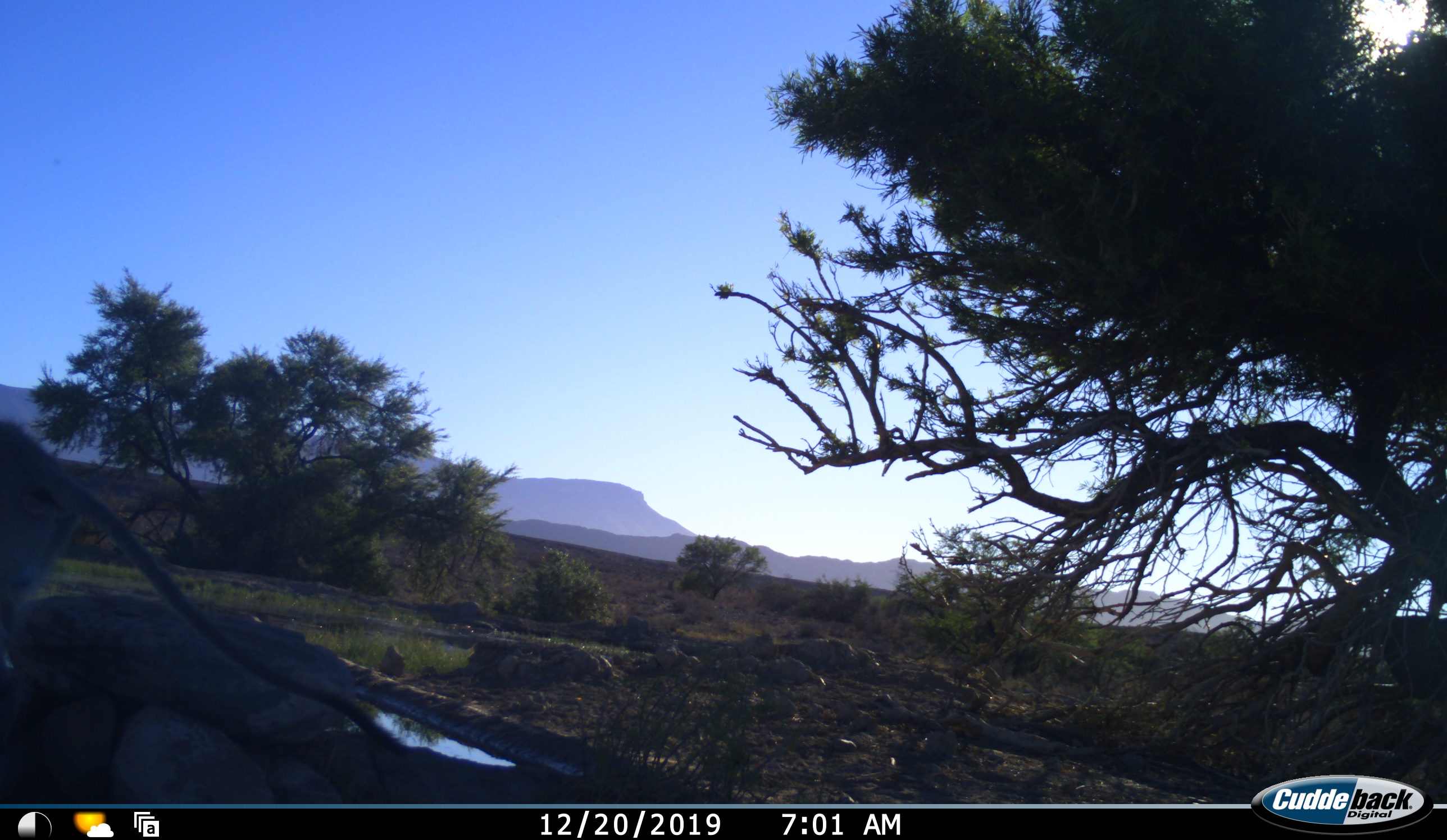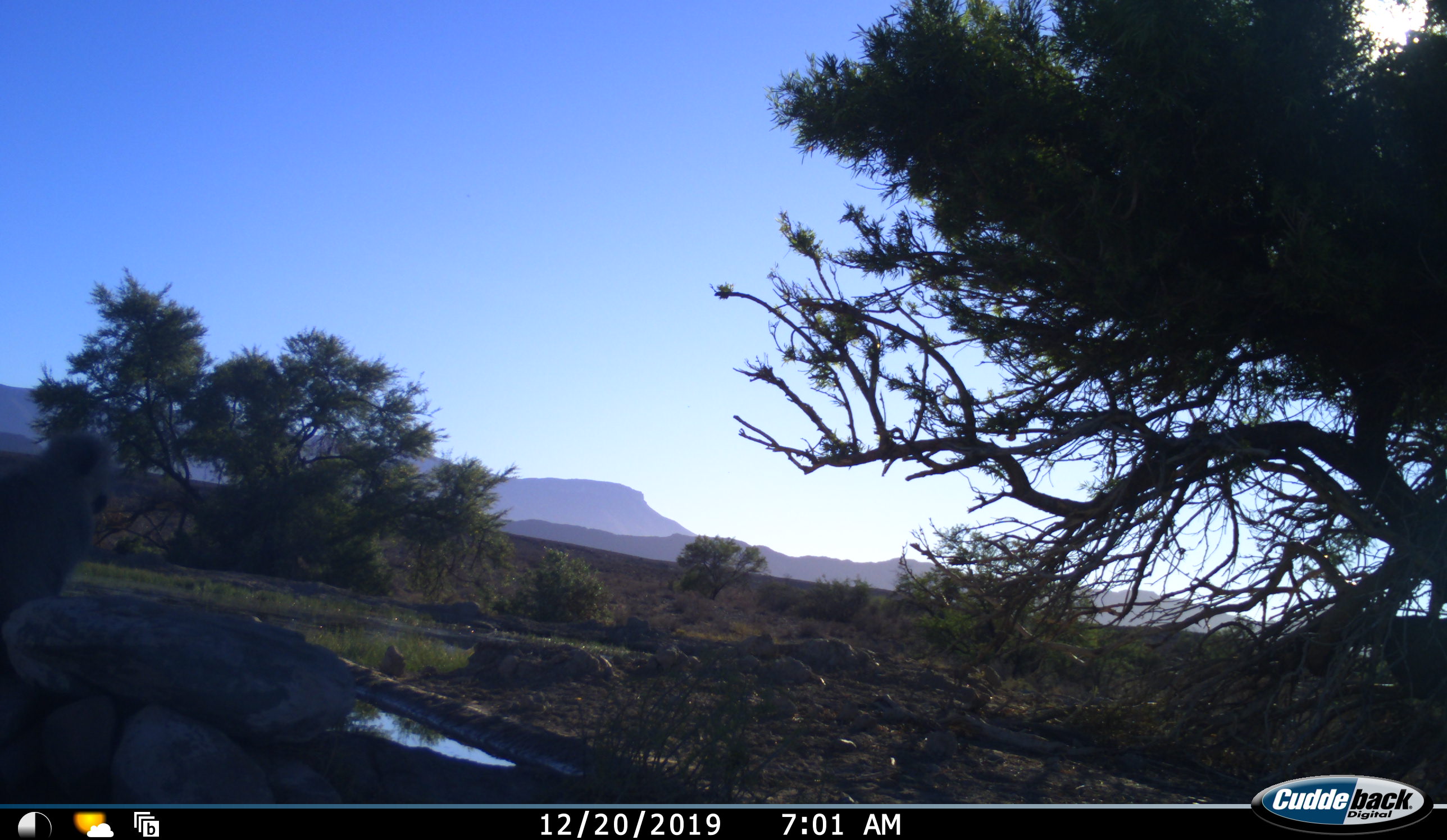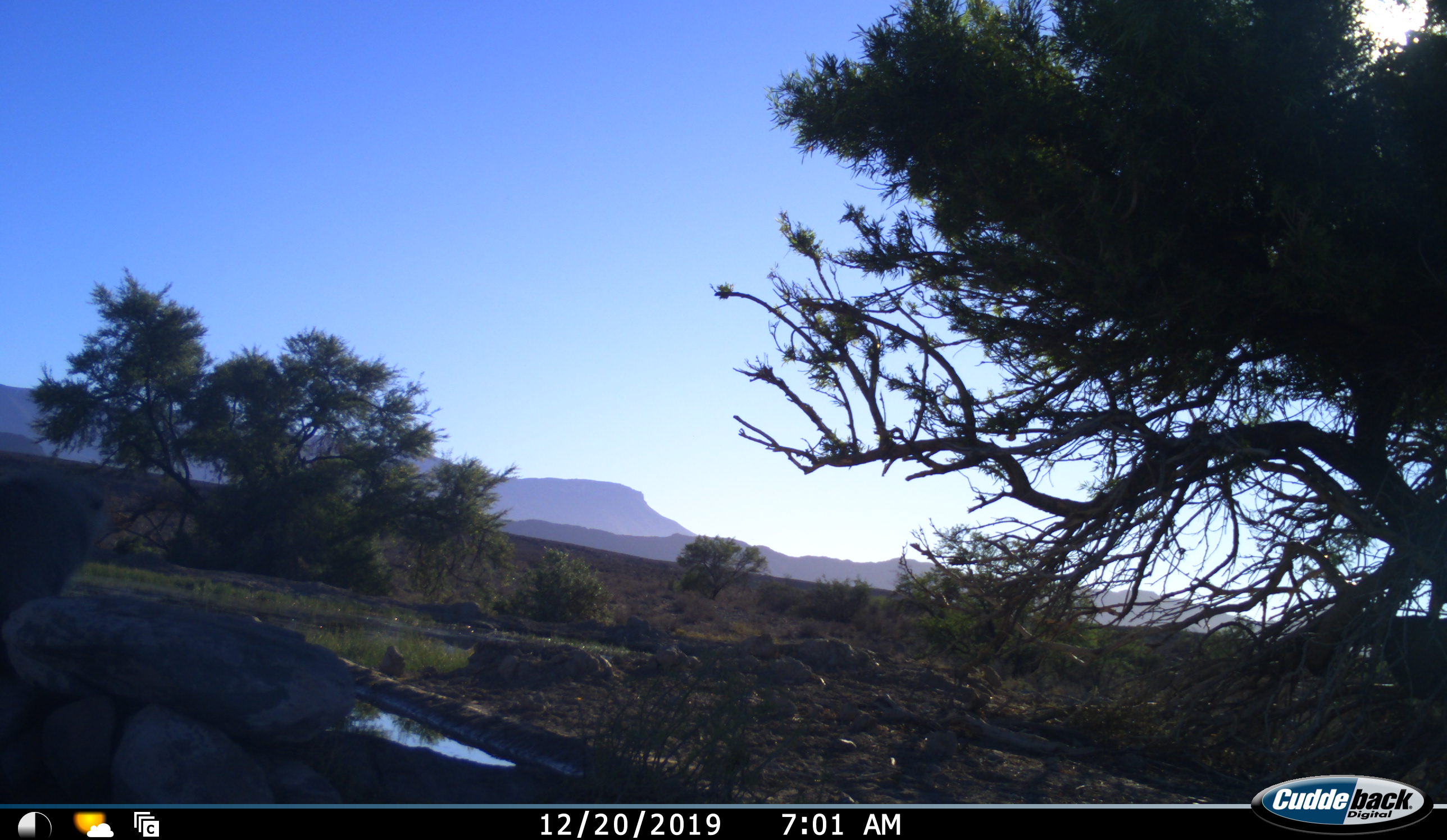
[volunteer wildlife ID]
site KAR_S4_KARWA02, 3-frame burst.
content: unidentified animal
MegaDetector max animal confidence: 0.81